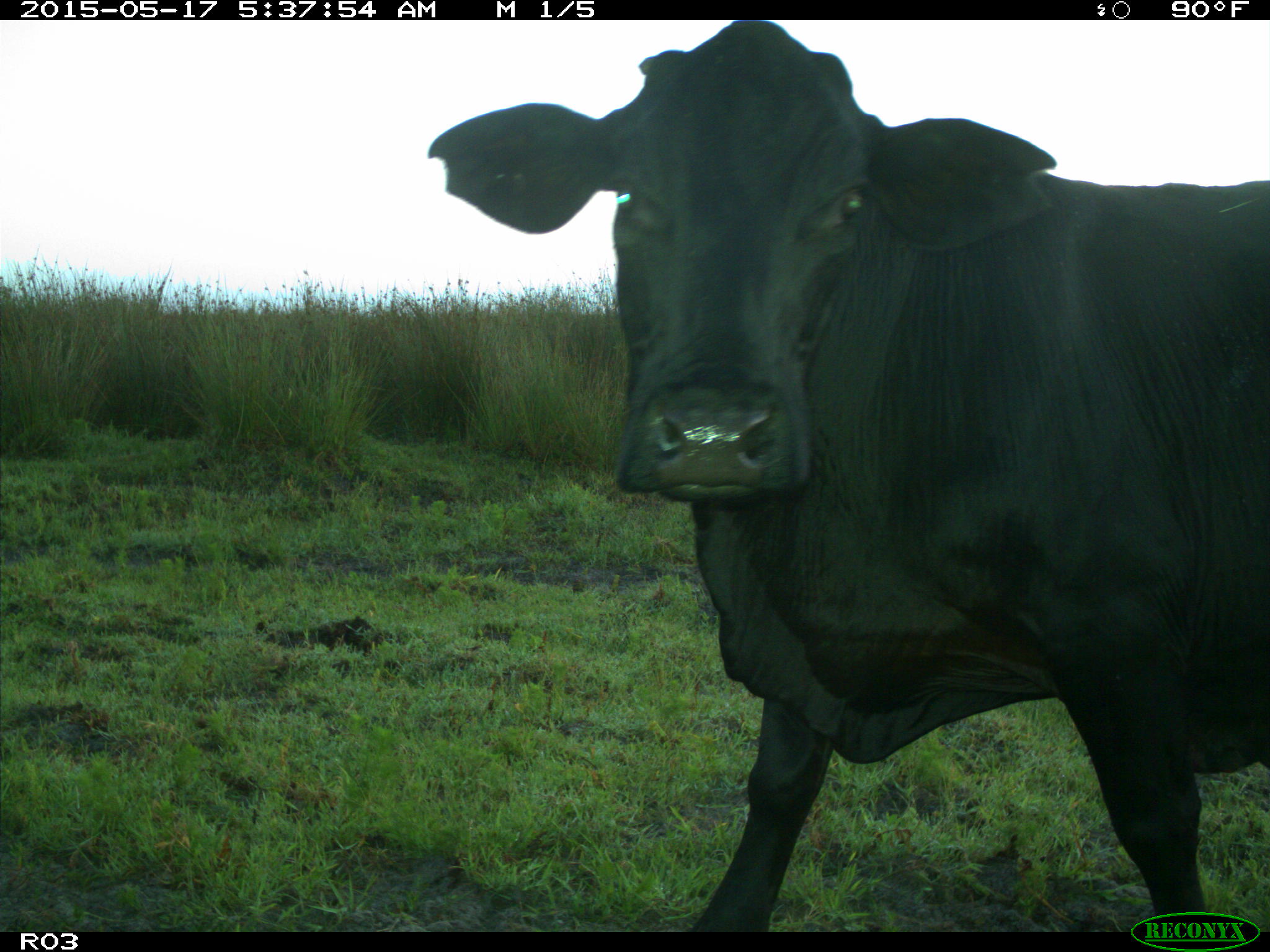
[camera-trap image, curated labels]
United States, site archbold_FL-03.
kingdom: Animalia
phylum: Chordata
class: Mammalia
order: Artiodactyla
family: Bovidae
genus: Bos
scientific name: Bos taurus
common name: domestic cow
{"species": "Bos taurus (domestic cow)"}